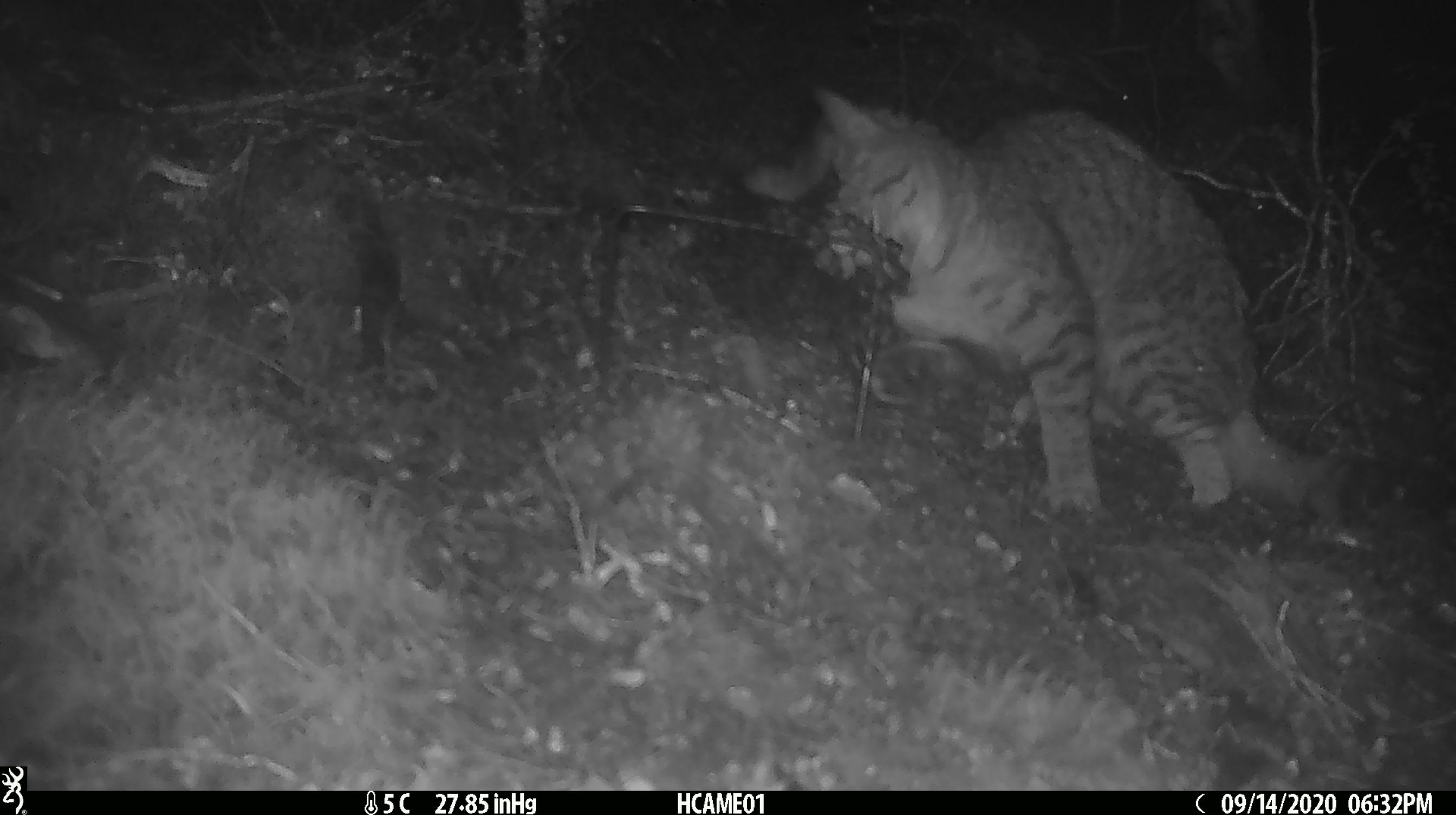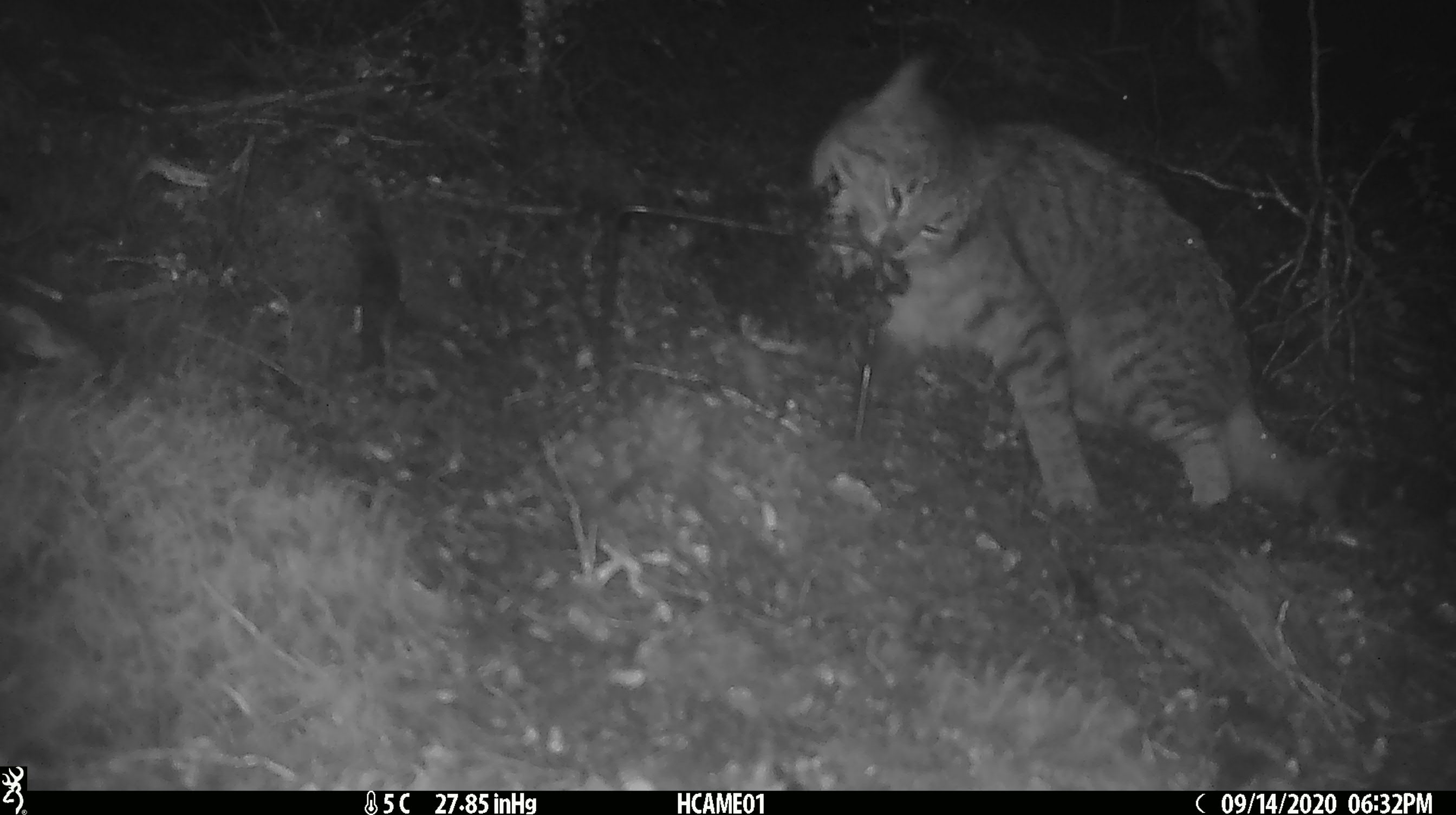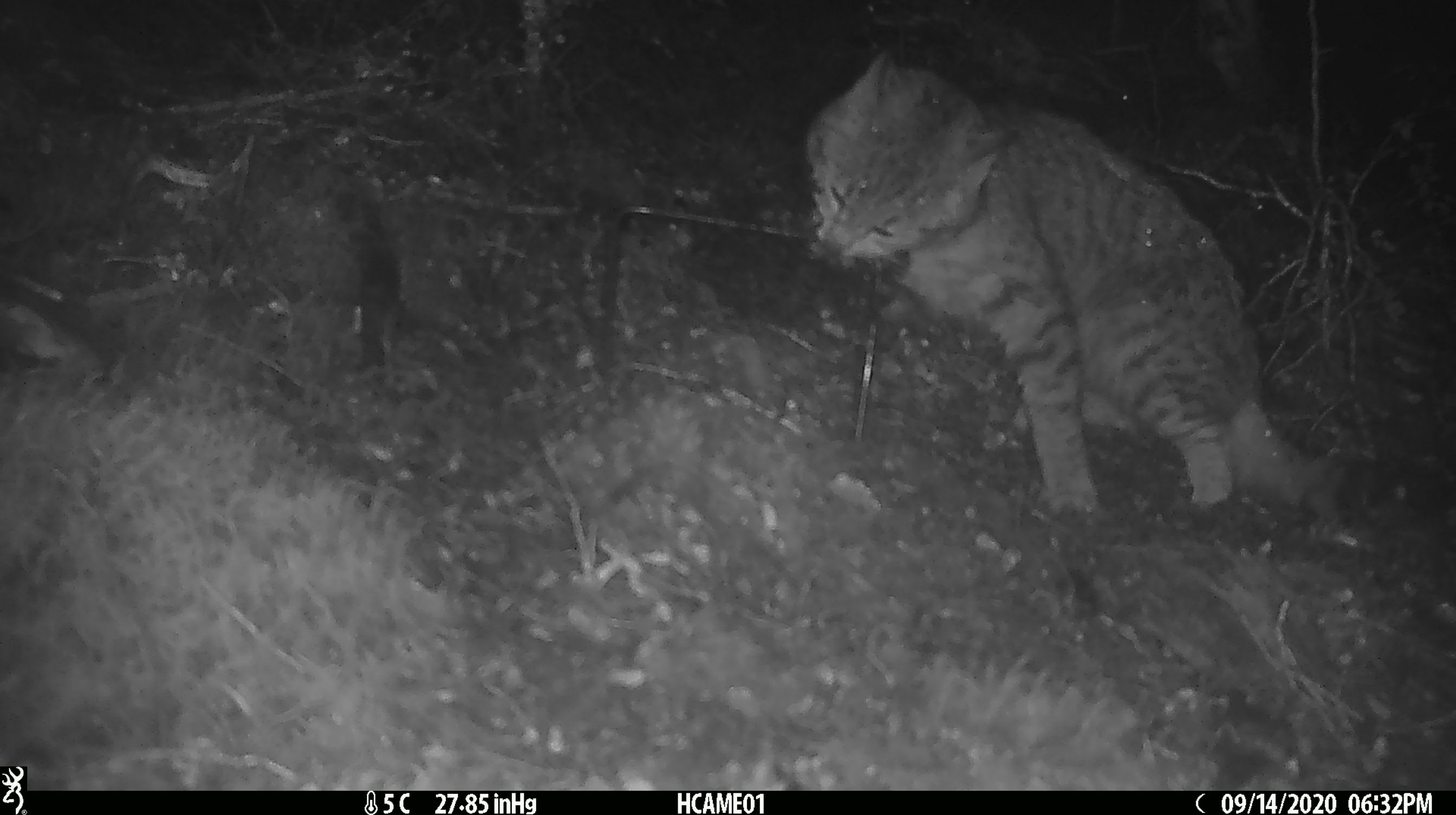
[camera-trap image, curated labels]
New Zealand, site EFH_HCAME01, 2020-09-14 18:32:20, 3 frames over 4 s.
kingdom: Animalia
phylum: Chordata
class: Mammalia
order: Carnivora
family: Felidae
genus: Felis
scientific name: Felis catus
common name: domestic cat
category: cat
Cat (domestic cat) (Felis catus).